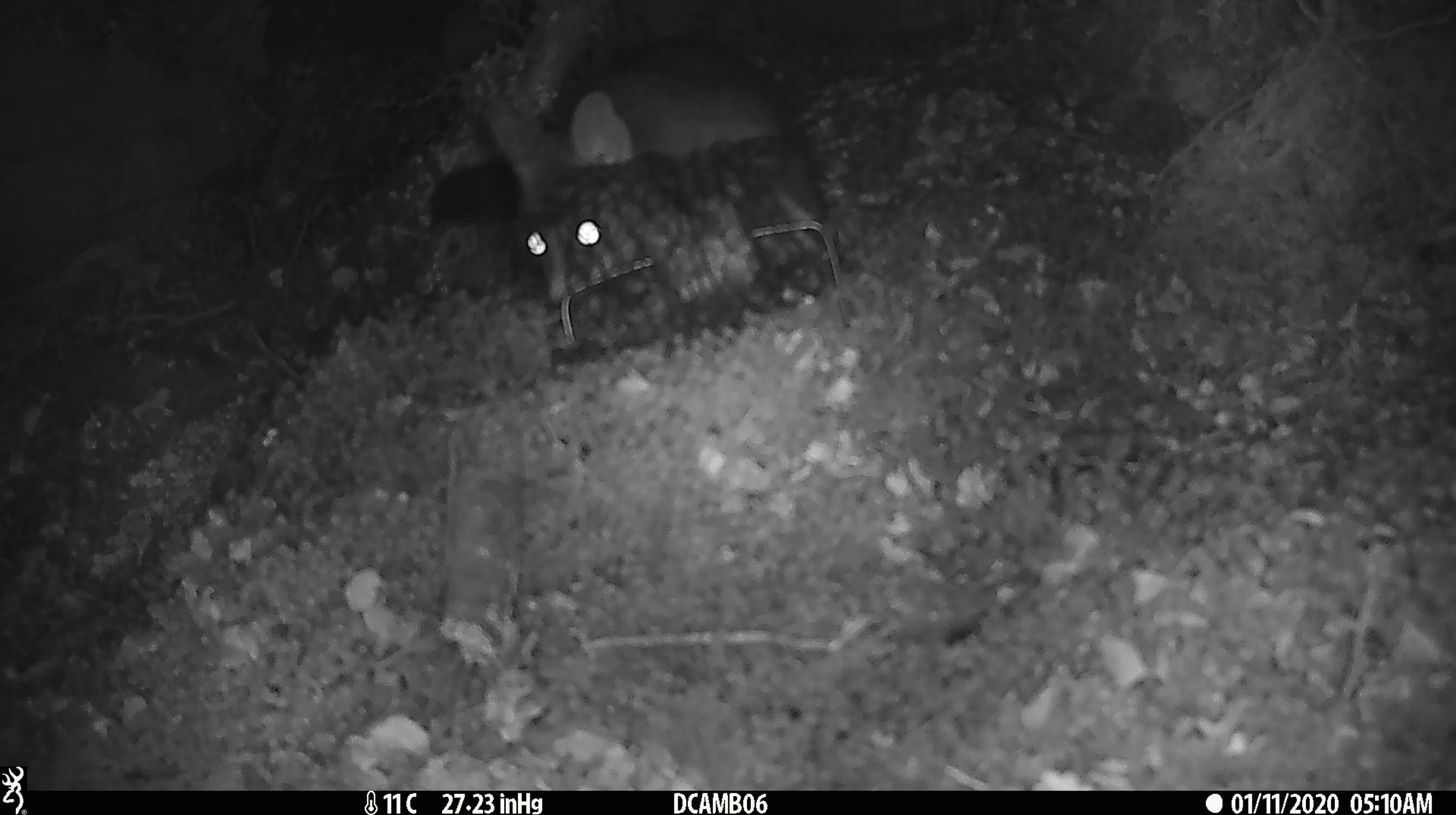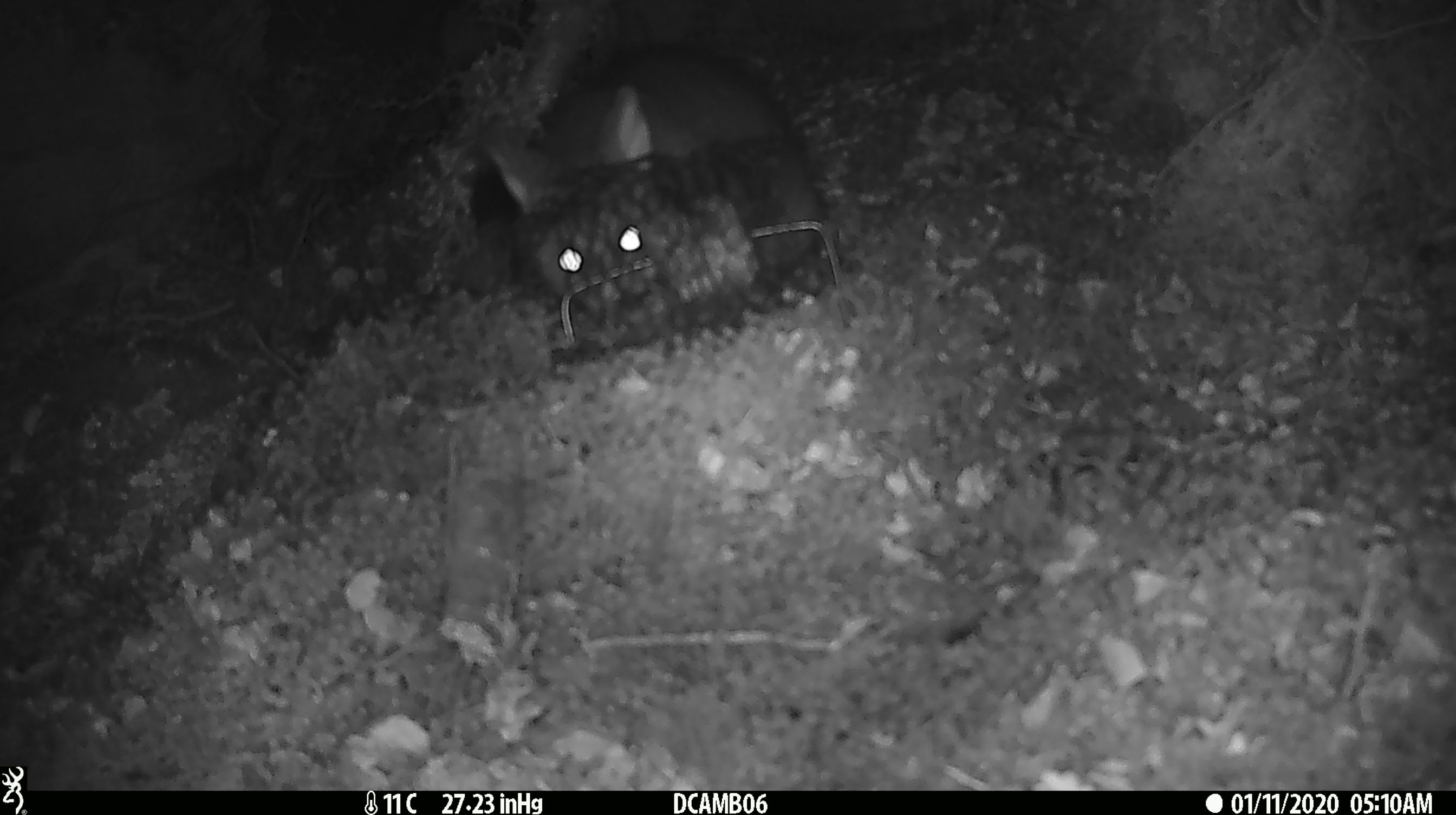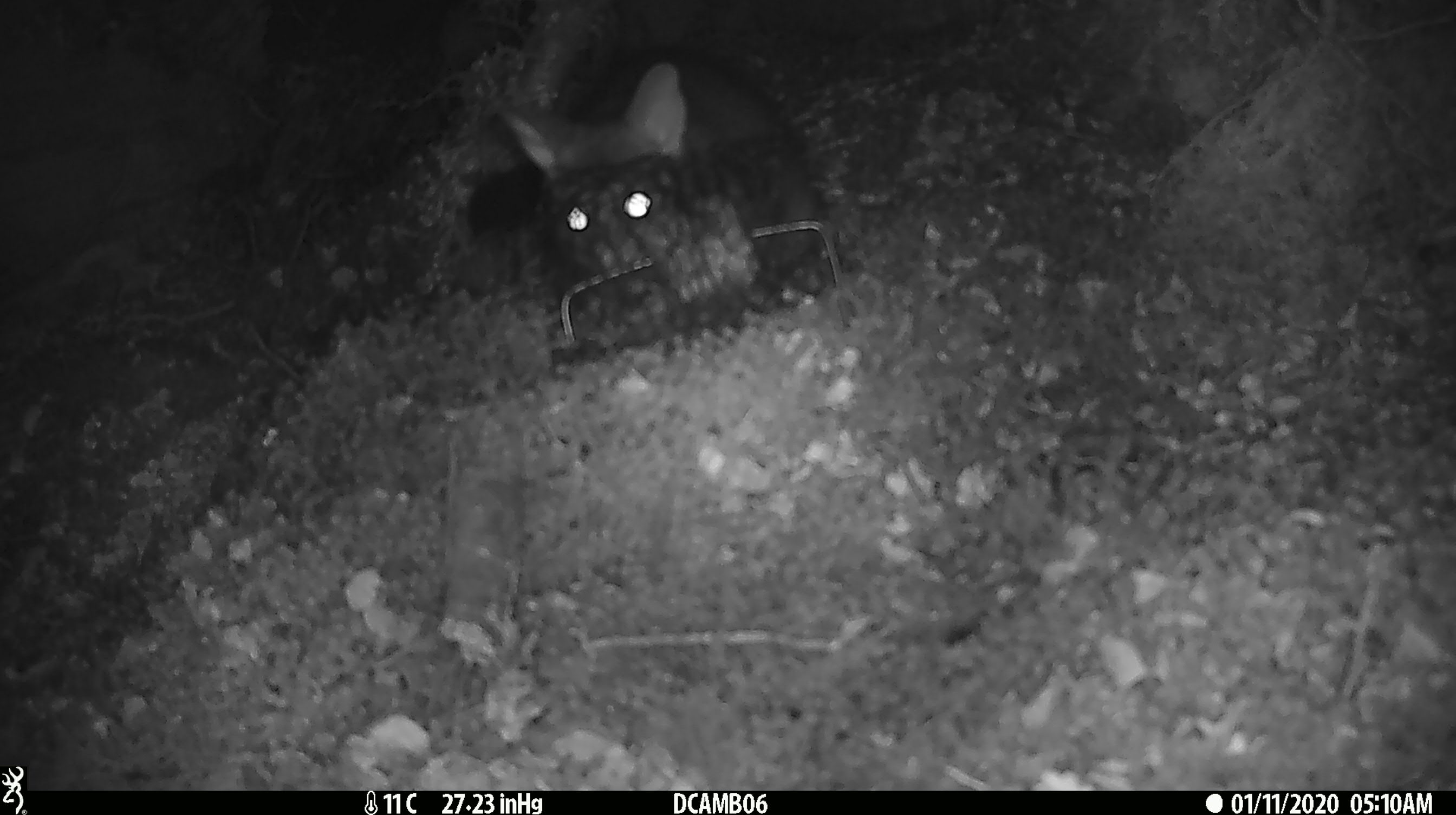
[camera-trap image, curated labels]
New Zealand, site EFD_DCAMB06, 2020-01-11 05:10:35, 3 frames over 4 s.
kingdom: Animalia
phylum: Chordata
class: Mammalia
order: Diprotodontia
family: Phalangeridae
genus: Trichosurus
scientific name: Trichosurus vulpecula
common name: common brushtail possum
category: possum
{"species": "possum (common brushtail possum) (Trichosurus vulpecula)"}